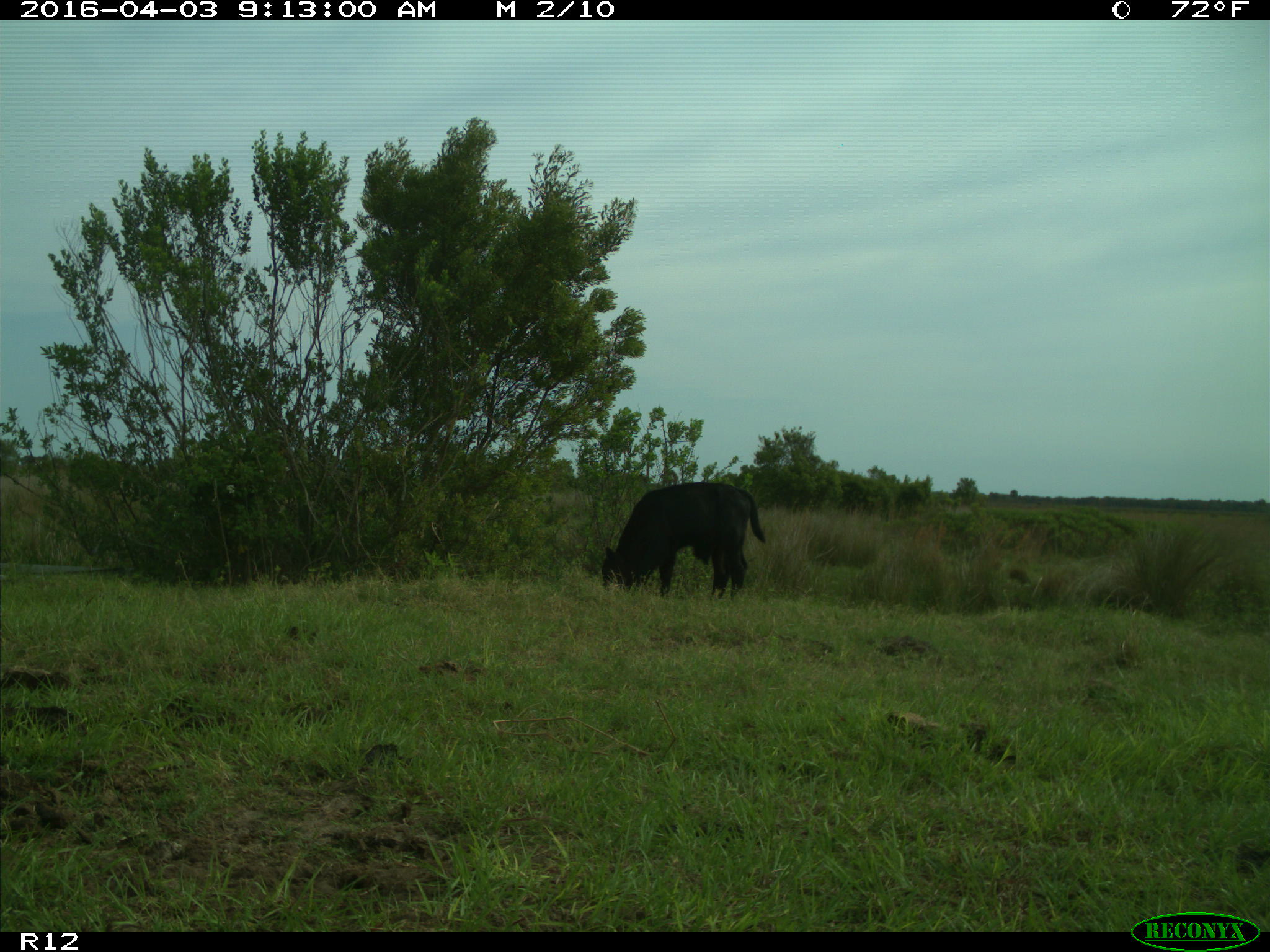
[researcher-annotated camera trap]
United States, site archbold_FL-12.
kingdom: Animalia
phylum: Chordata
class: Mammalia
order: Artiodactyla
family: Bovidae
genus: Bos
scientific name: Bos taurus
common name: domestic cow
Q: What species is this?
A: Bos taurus (domestic cow).